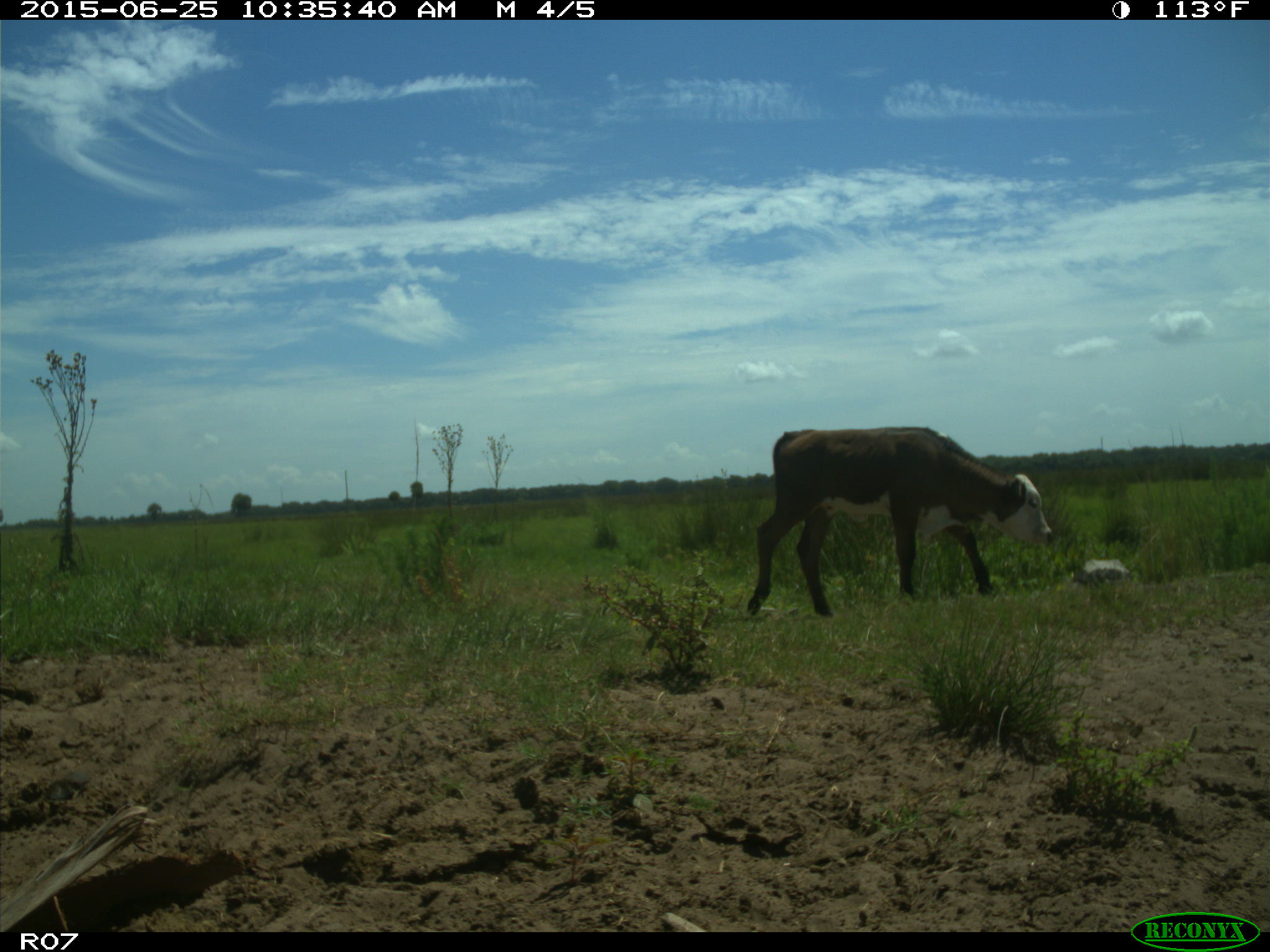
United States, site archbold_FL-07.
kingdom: Animalia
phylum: Chordata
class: Mammalia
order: Artiodactyla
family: Bovidae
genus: Bos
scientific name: Bos taurus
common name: domestic cow